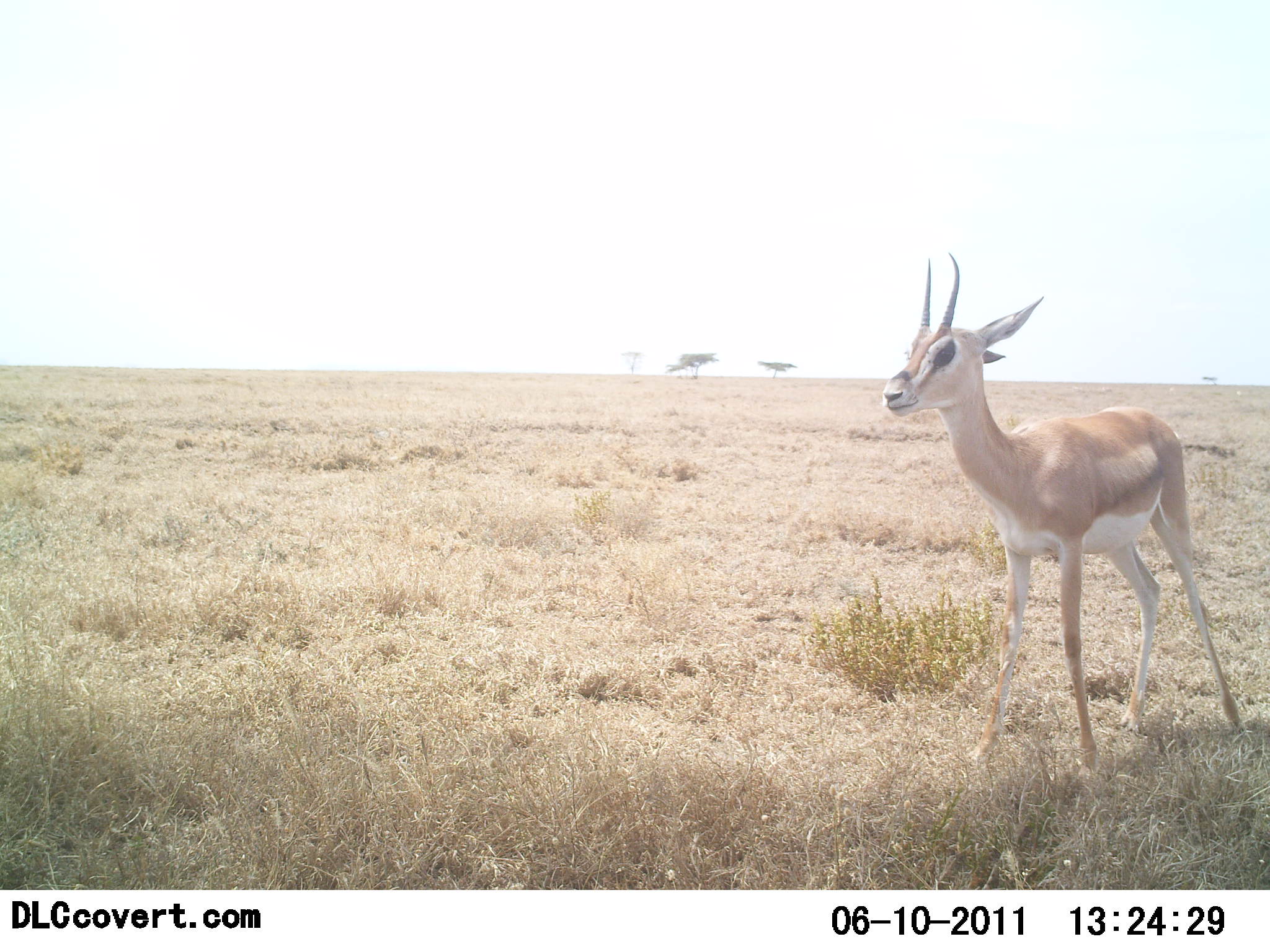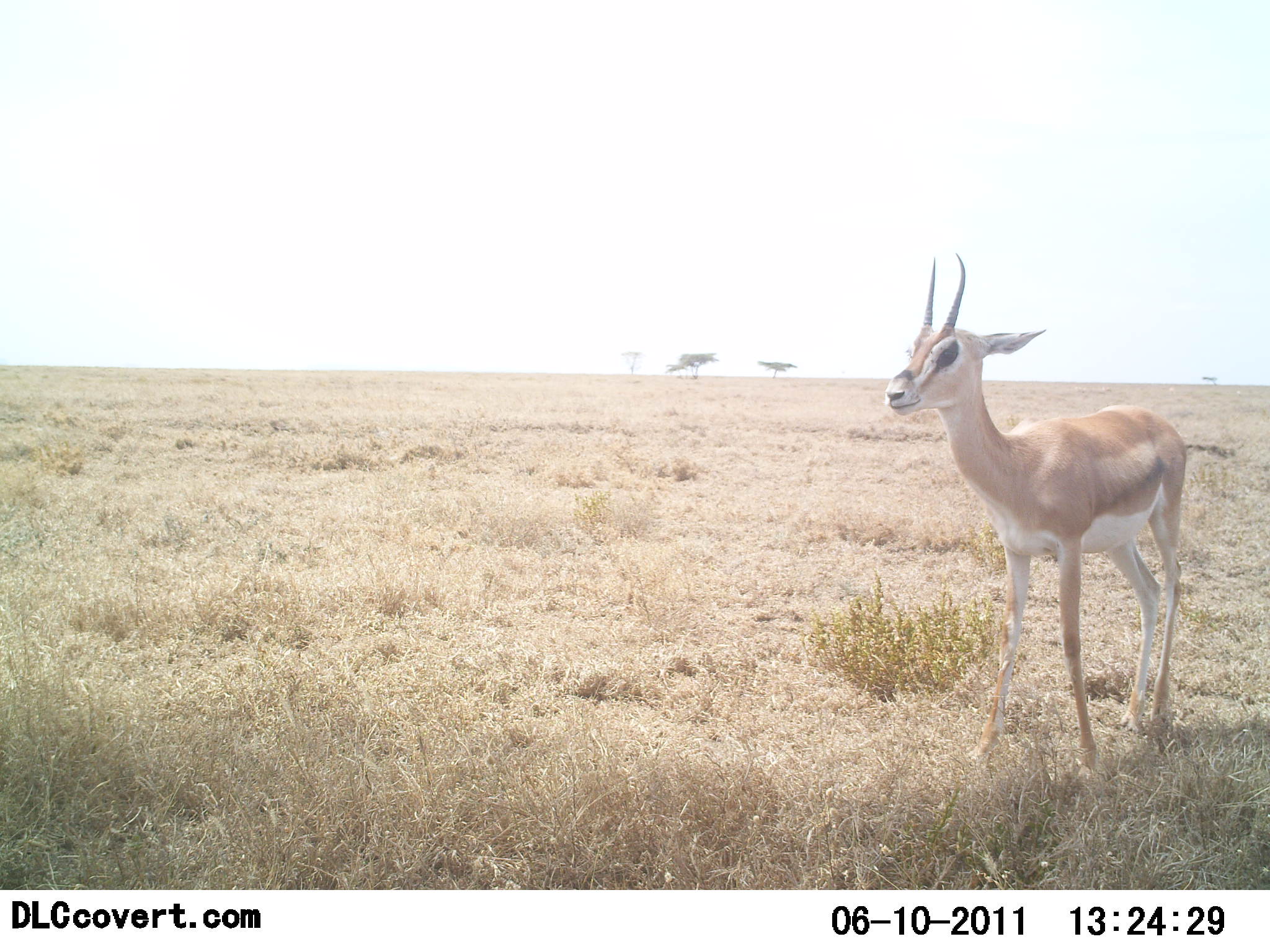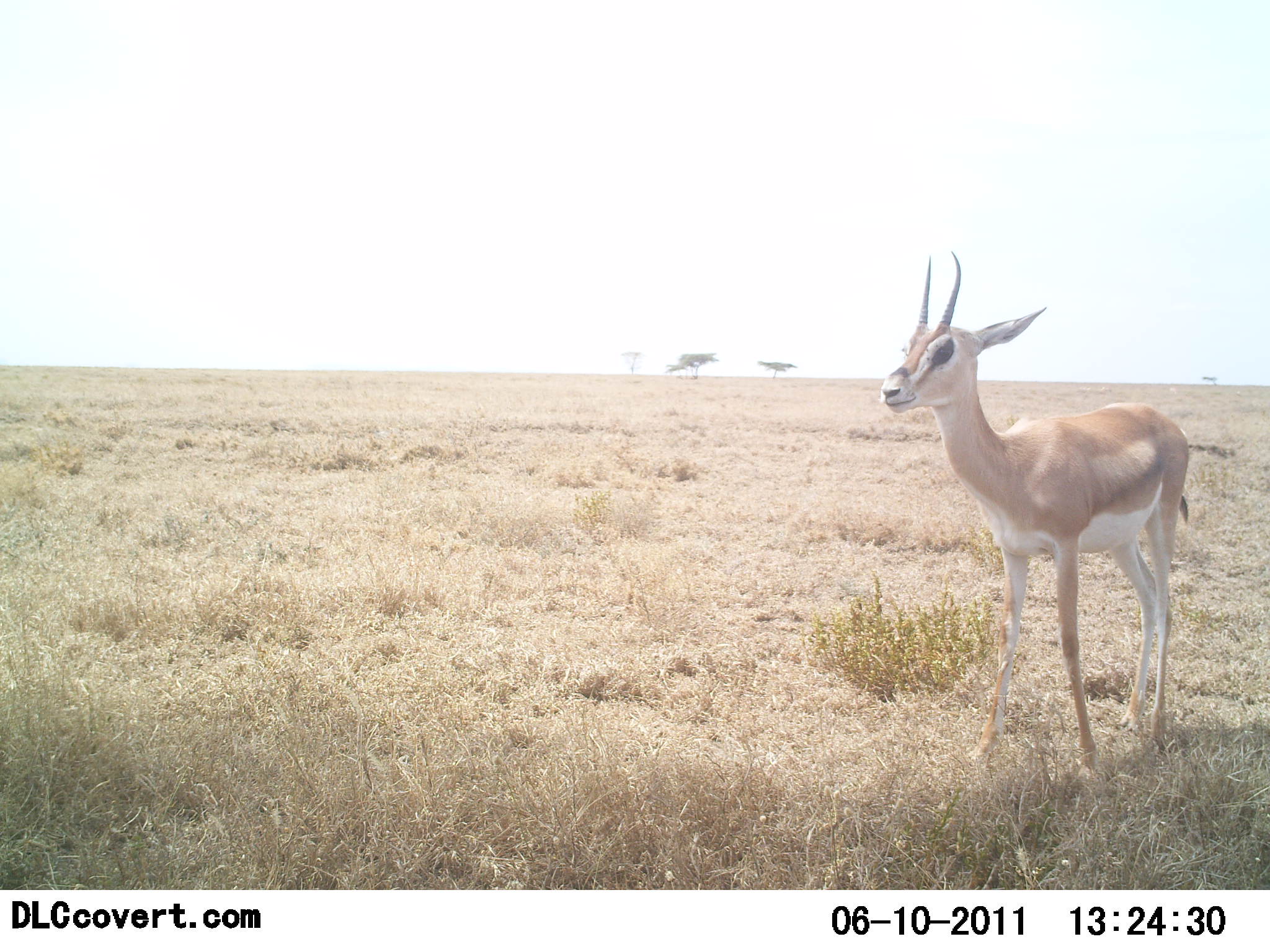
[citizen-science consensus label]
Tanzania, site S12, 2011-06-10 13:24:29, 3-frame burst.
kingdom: Animalia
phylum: Chordata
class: Mammalia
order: Artiodactyla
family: Bovidae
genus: Nanger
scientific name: Nanger granti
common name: grant's gazelle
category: gazellegrants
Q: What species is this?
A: Gazellegrants (grant's gazelle) (Nanger granti).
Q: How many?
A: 1.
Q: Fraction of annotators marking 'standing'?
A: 100%.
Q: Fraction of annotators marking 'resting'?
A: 0%.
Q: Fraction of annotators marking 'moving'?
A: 0%.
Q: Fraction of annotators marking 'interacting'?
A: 0%.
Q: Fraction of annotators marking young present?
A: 0%.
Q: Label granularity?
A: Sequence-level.